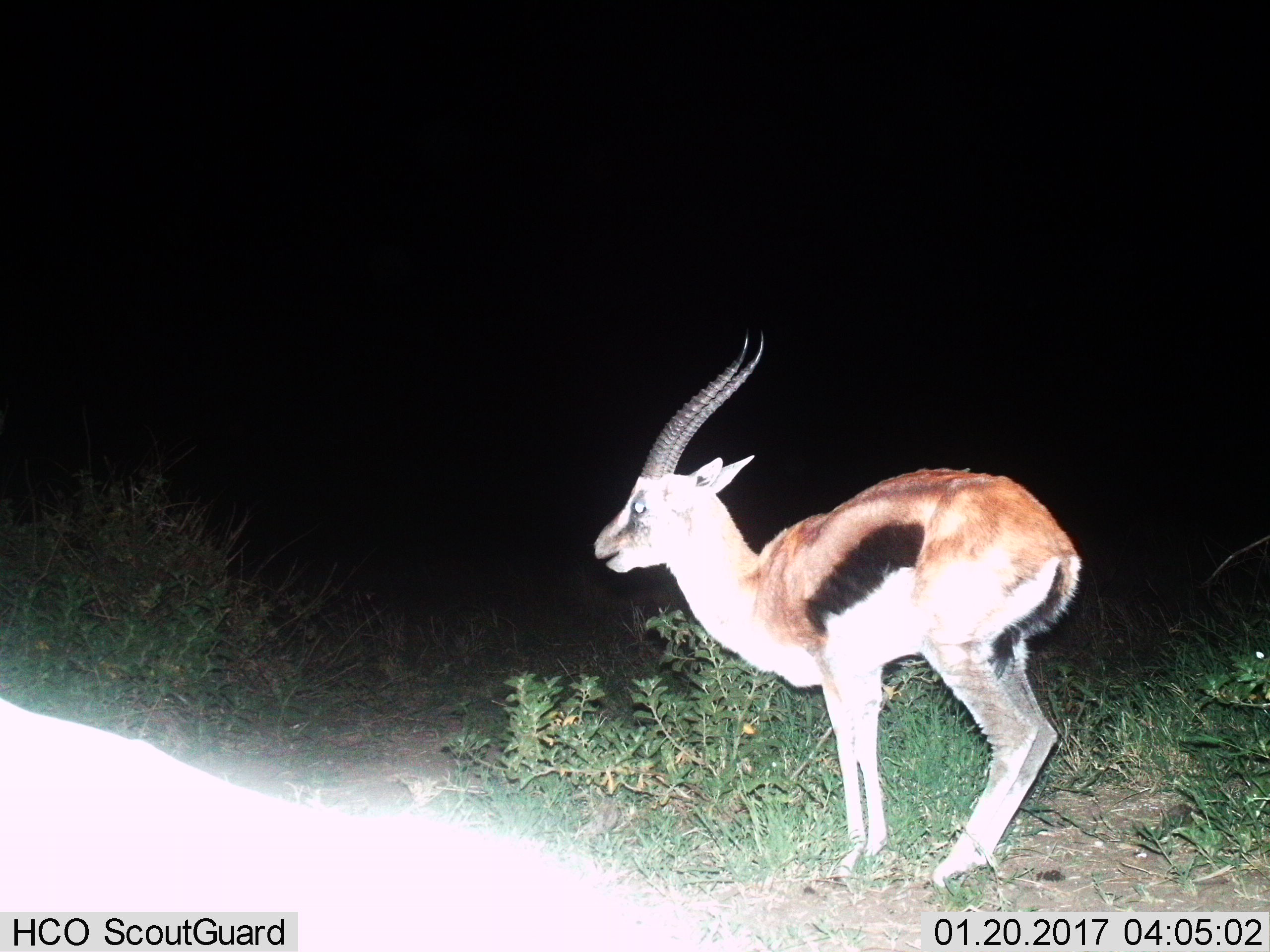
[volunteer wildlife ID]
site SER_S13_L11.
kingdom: Animalia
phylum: Chordata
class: Mammalia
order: Artiodactyla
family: Bovidae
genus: Eudorcas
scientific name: Eudorcas thomsonii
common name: thomson's gazelle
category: gazellethomsons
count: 1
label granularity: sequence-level